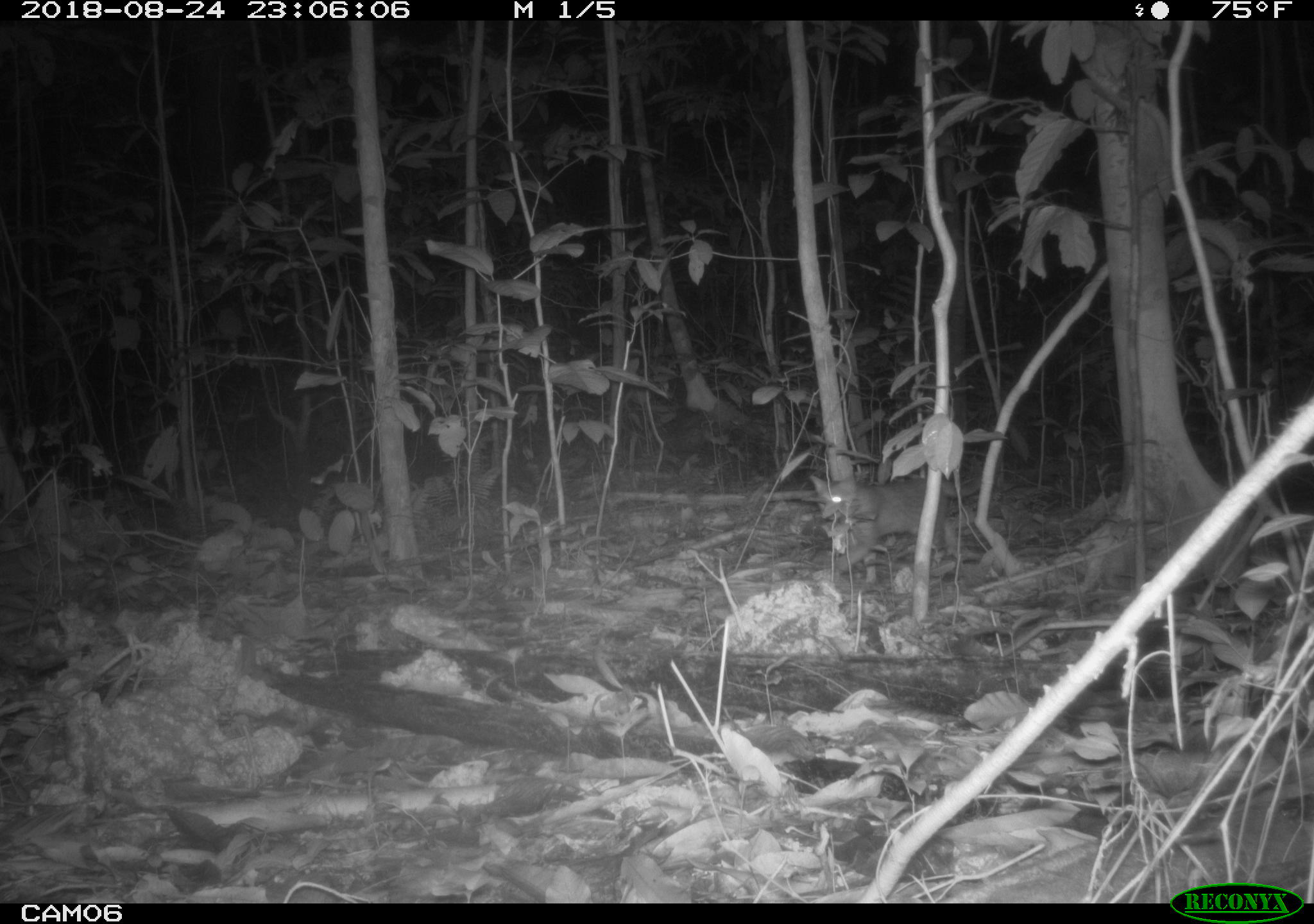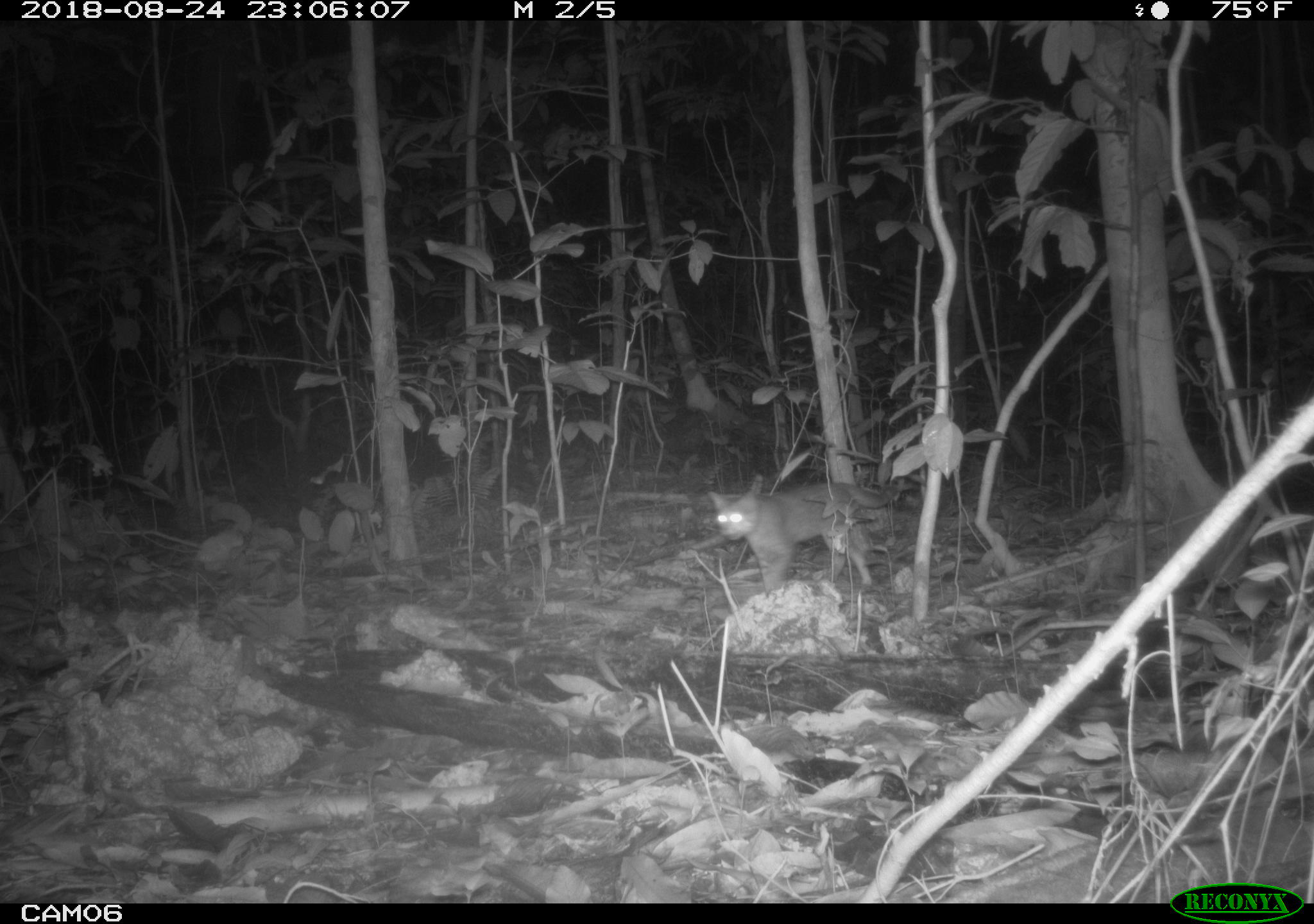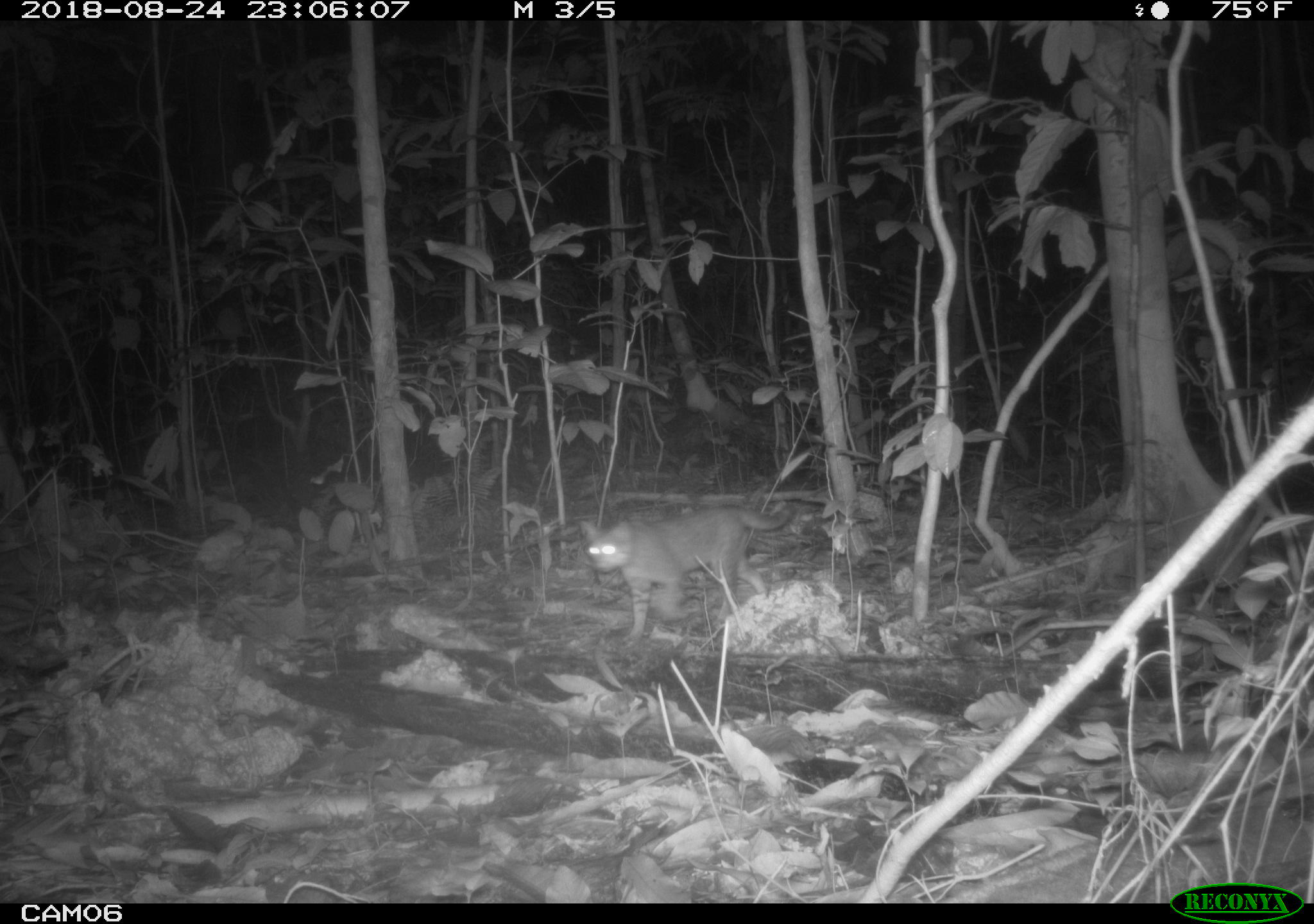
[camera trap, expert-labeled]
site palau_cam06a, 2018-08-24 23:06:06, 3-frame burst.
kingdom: Animalia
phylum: Chordata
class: Mammalia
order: Carnivora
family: Felidae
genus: Felis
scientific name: Felis catus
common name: cat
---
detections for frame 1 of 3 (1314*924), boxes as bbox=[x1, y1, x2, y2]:
cat: bbox=[814, 475, 987, 578]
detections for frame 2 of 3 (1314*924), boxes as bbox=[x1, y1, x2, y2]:
cat: bbox=[706, 481, 905, 592]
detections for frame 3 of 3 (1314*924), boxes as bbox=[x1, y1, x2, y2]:
cat: bbox=[575, 501, 790, 641]